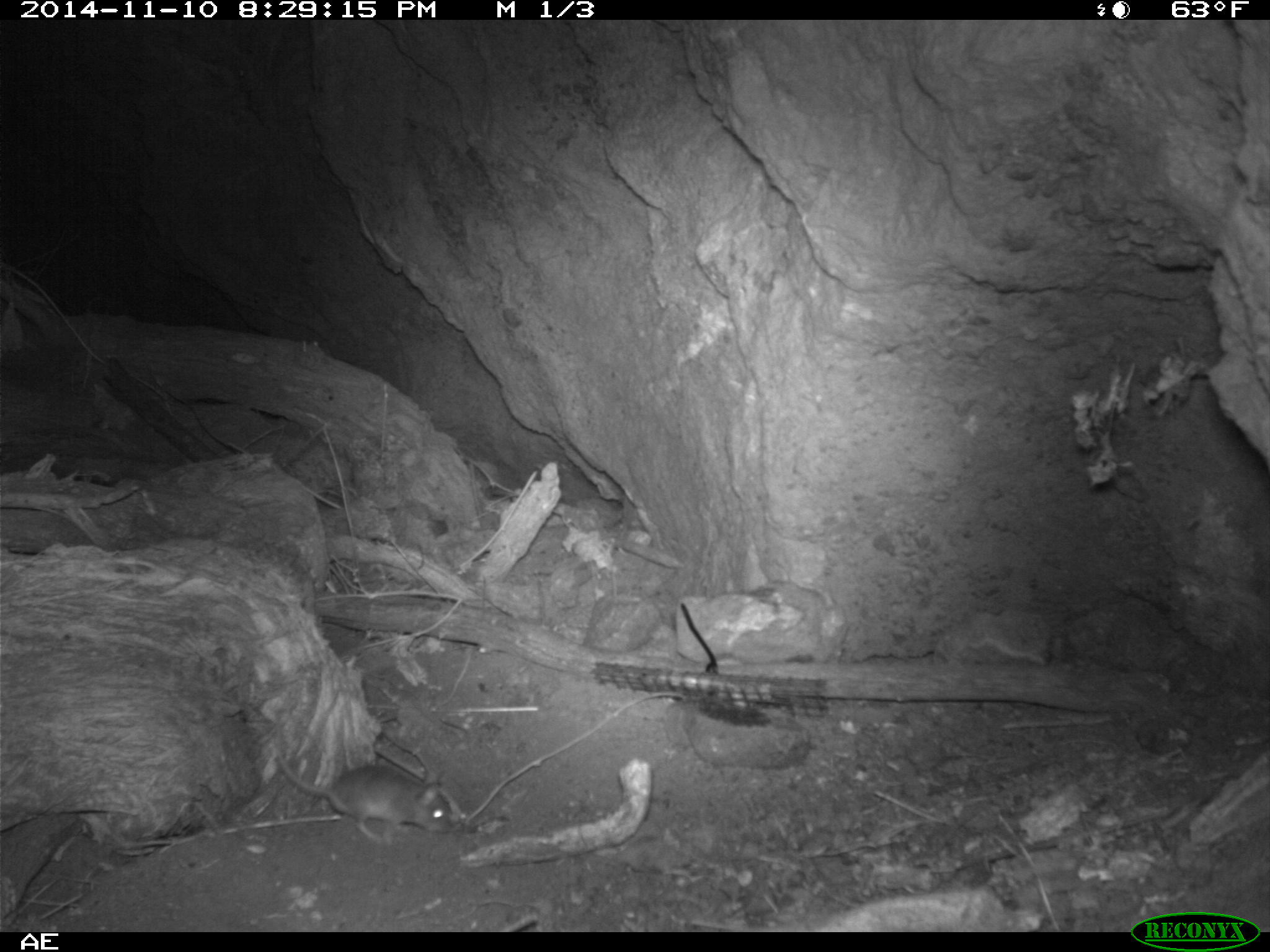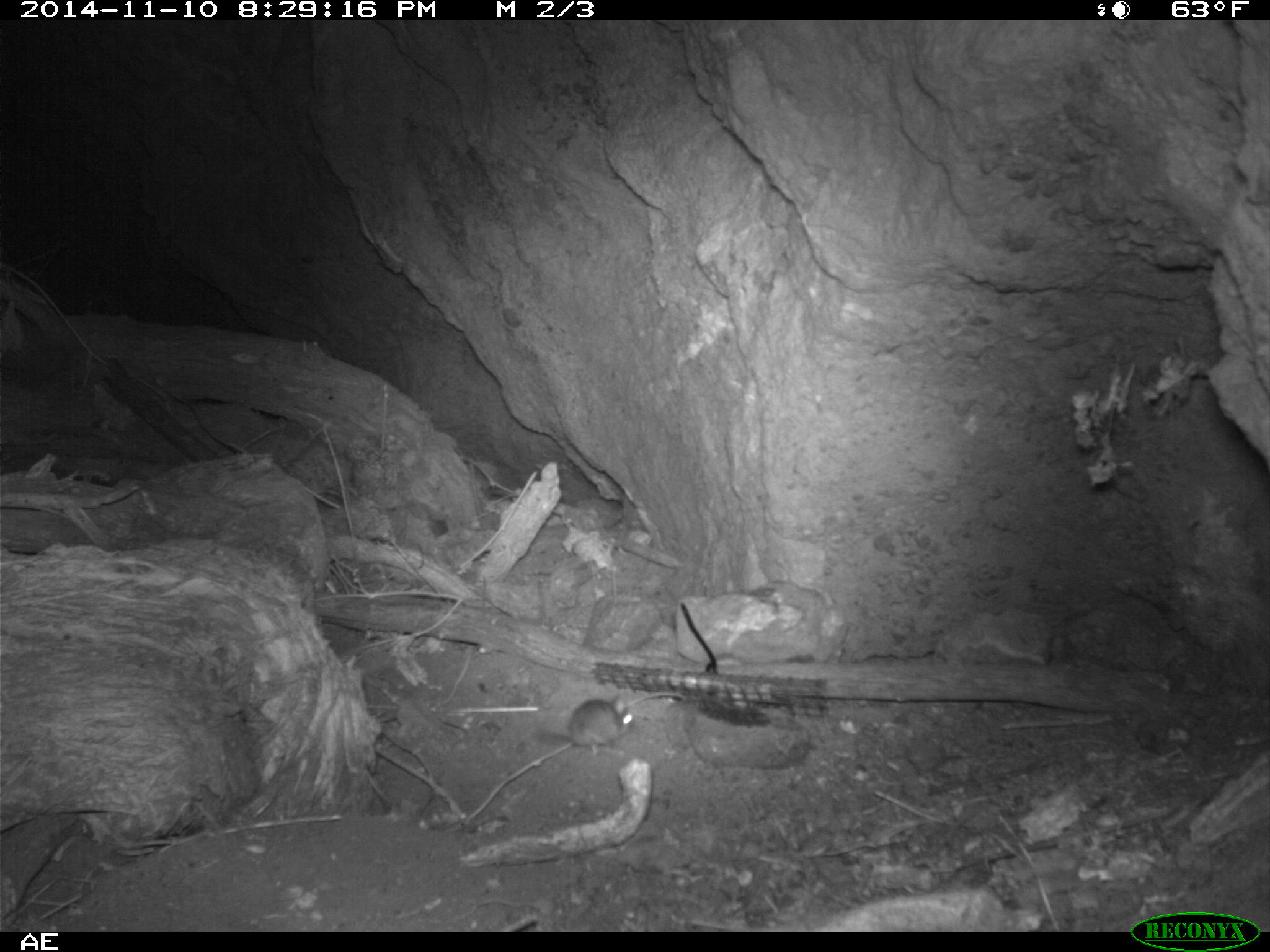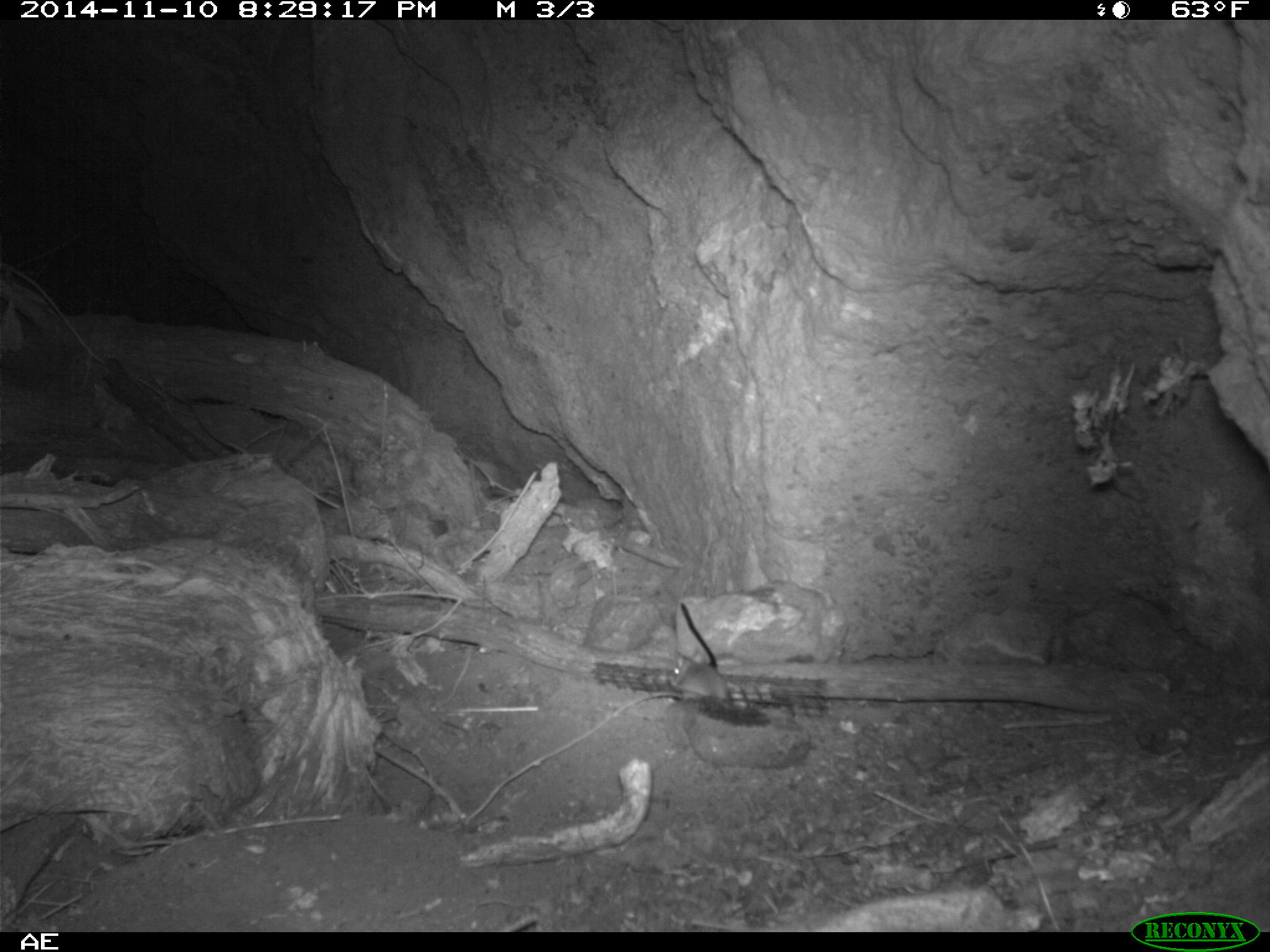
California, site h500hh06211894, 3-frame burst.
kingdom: Animalia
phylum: Chordata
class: Mammalia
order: Rodentia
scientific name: Rodentia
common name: rodent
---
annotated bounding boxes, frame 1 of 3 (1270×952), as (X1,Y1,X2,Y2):
rodent: (274,751,451,843)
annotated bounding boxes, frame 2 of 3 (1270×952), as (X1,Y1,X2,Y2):
rodent: (530,693,641,758)